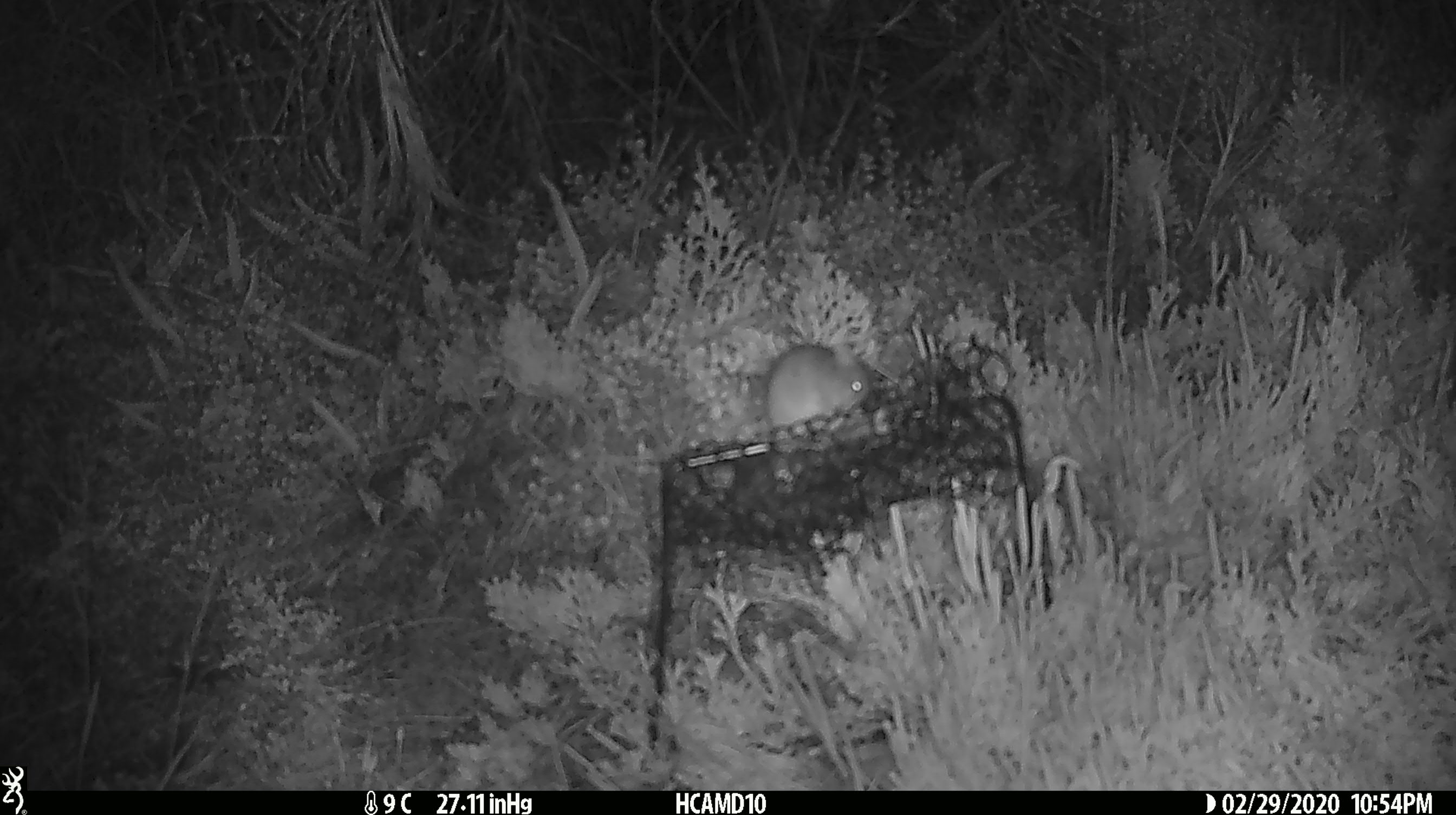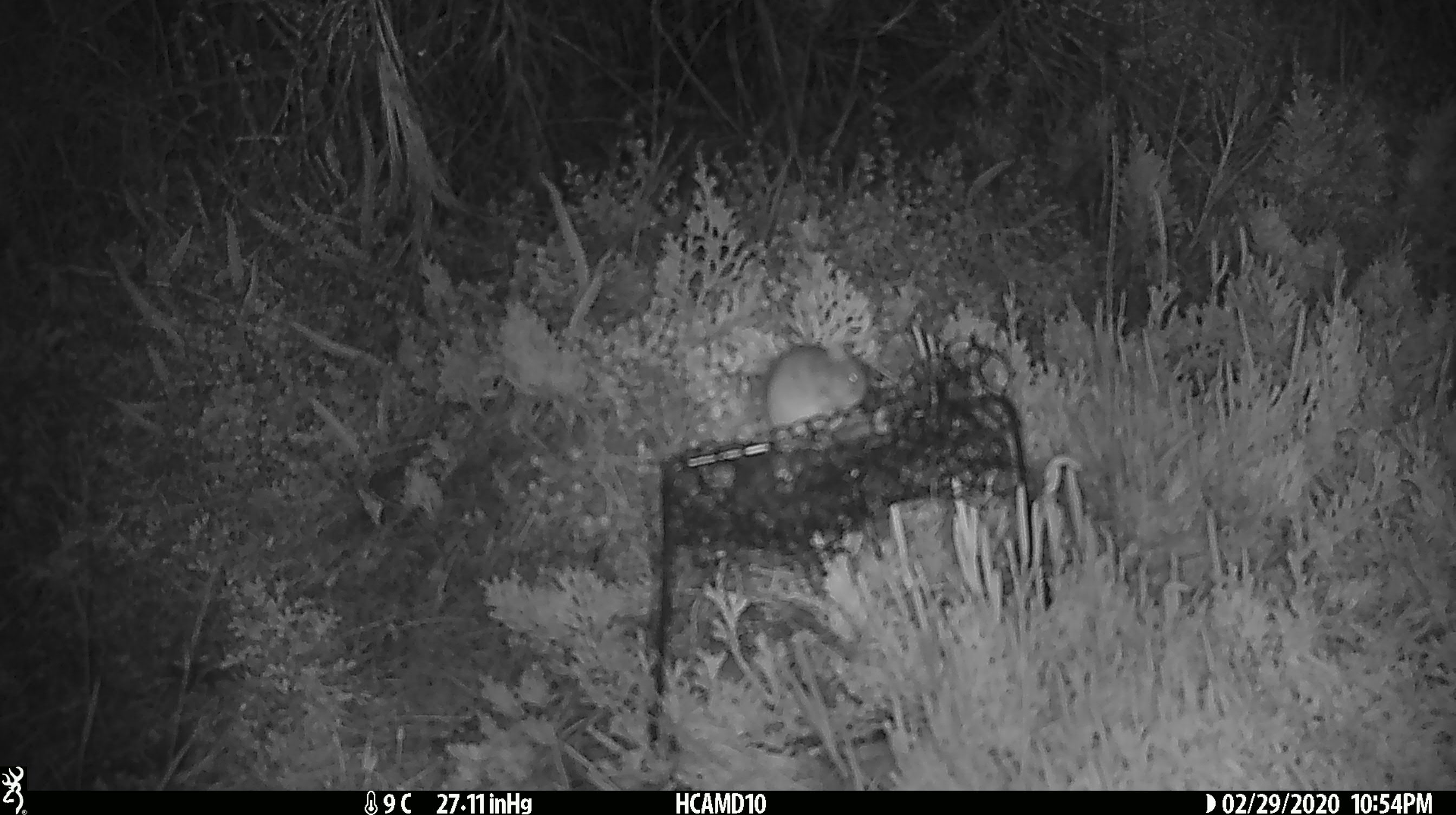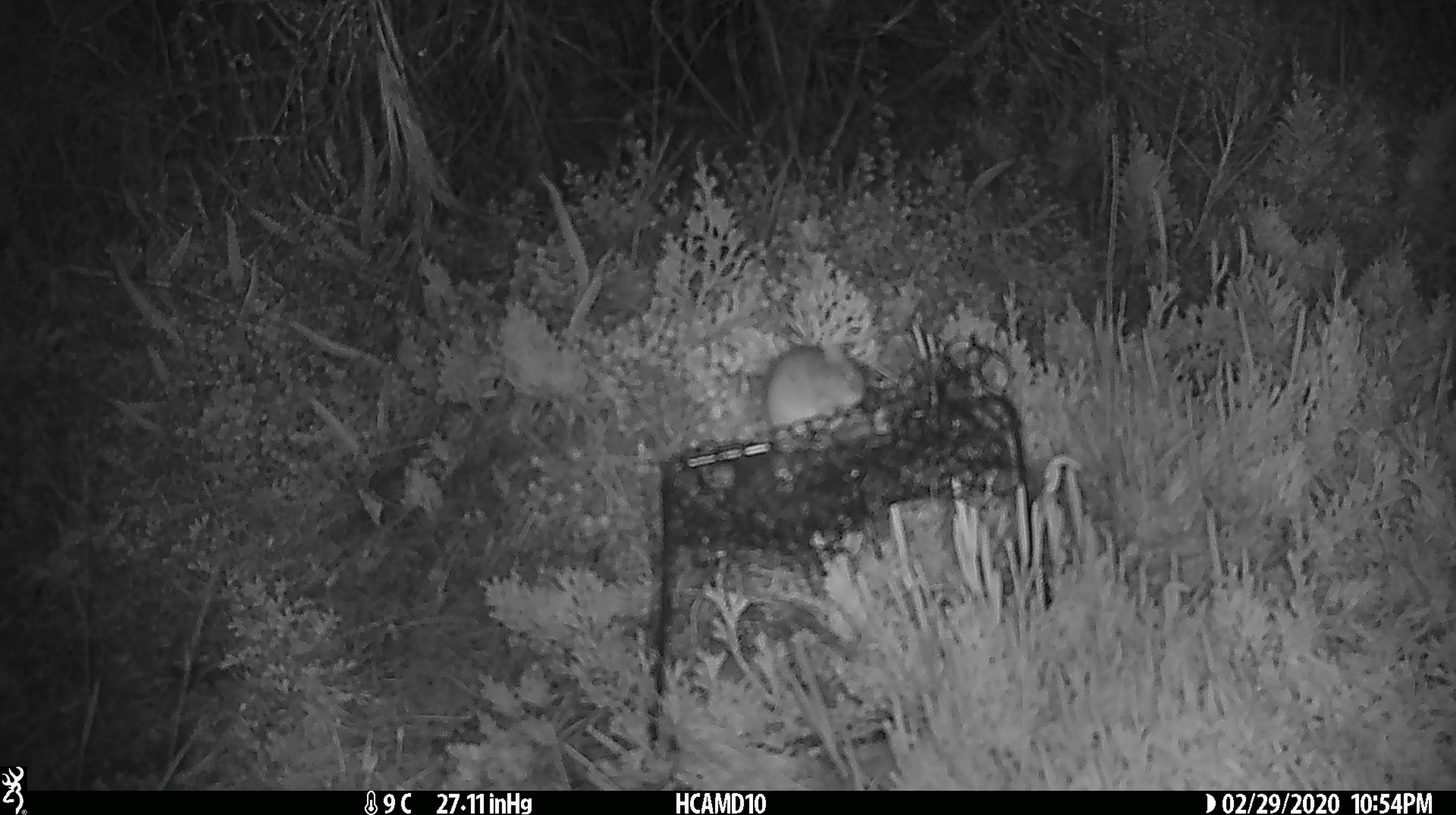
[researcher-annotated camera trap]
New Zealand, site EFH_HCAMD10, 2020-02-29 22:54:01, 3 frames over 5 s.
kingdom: Animalia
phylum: Chordata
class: Mammalia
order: Rodentia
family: Muridae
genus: Mus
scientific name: Mus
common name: mouse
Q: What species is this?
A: Mouse (Mus).